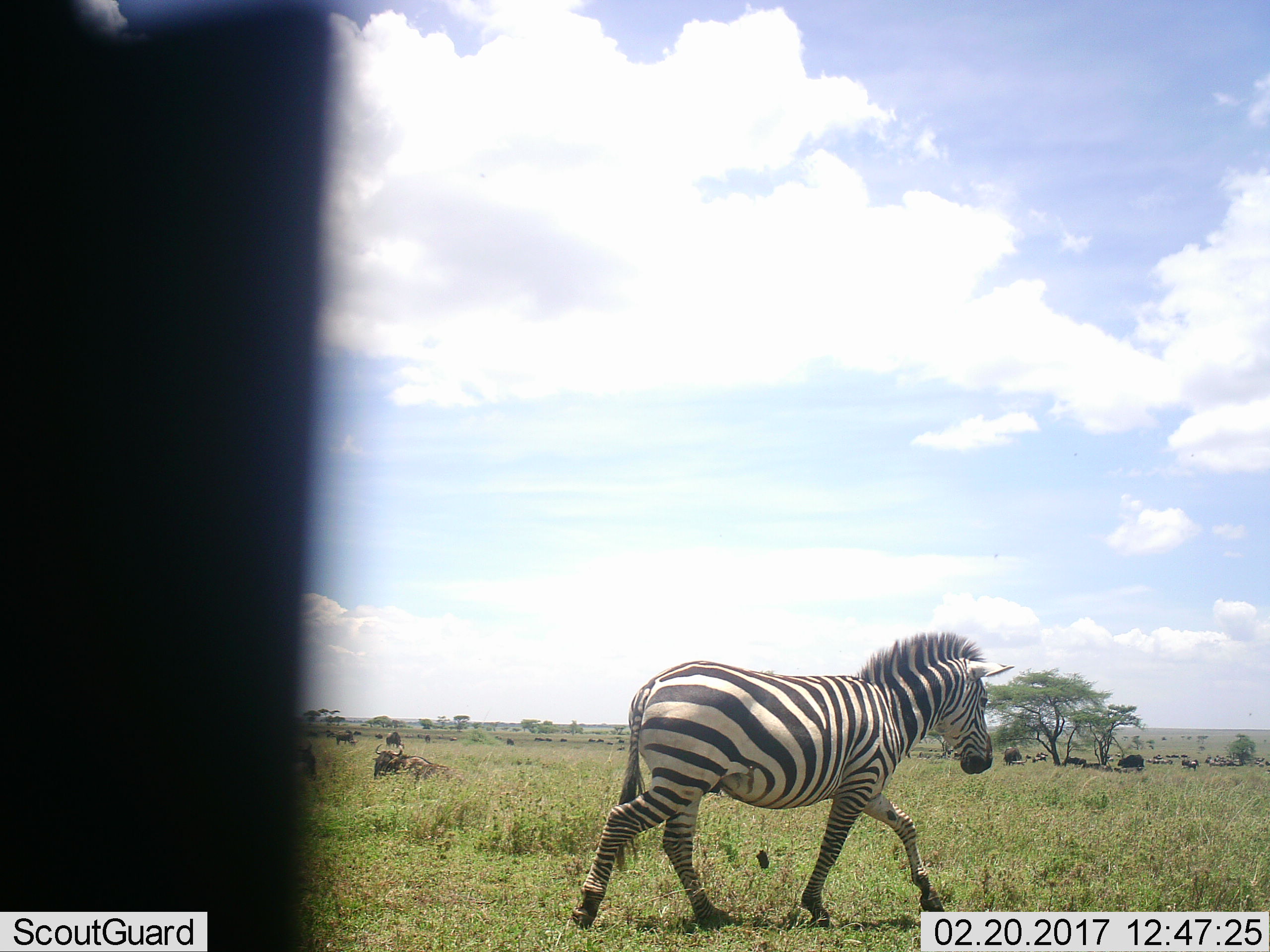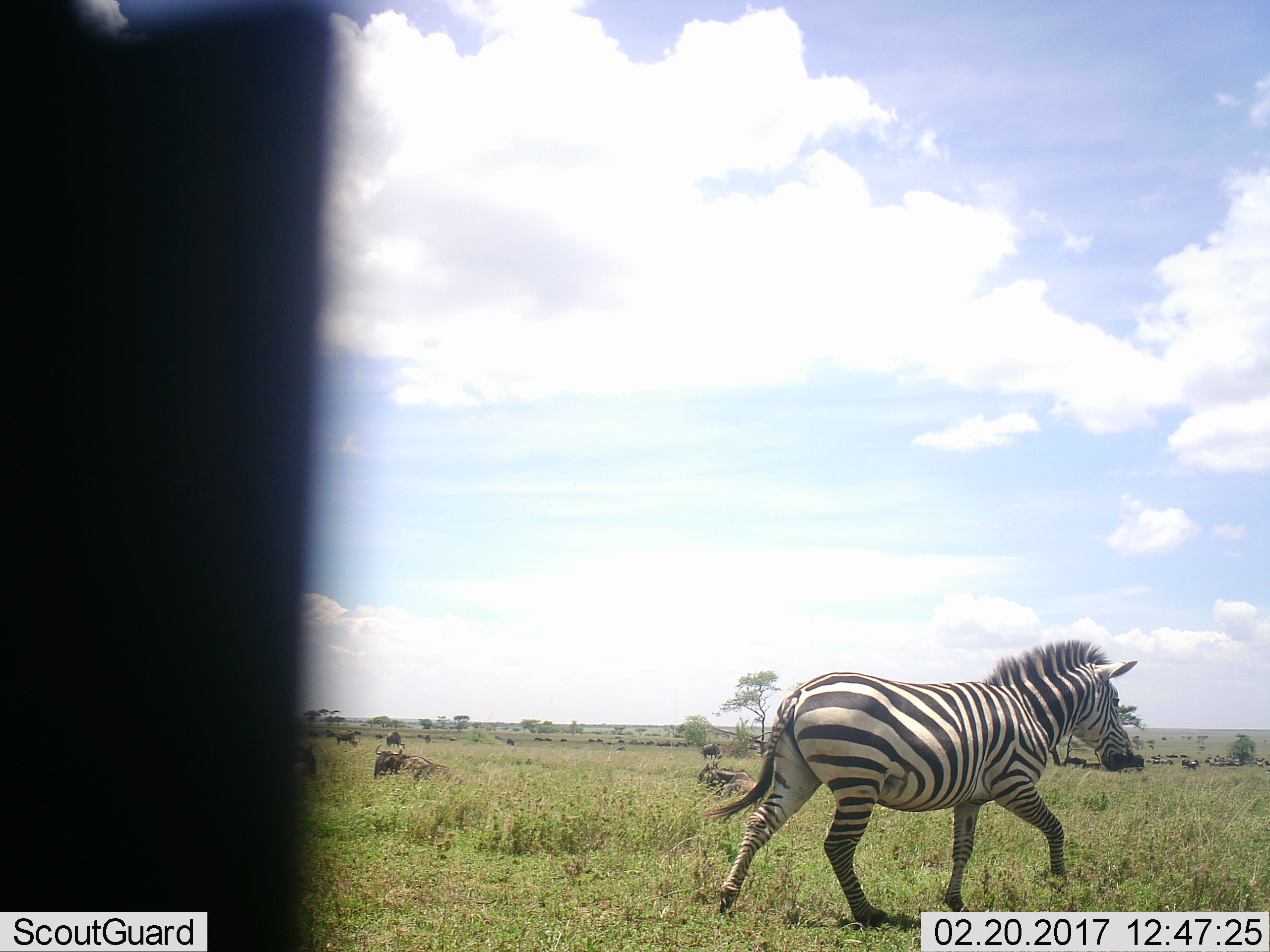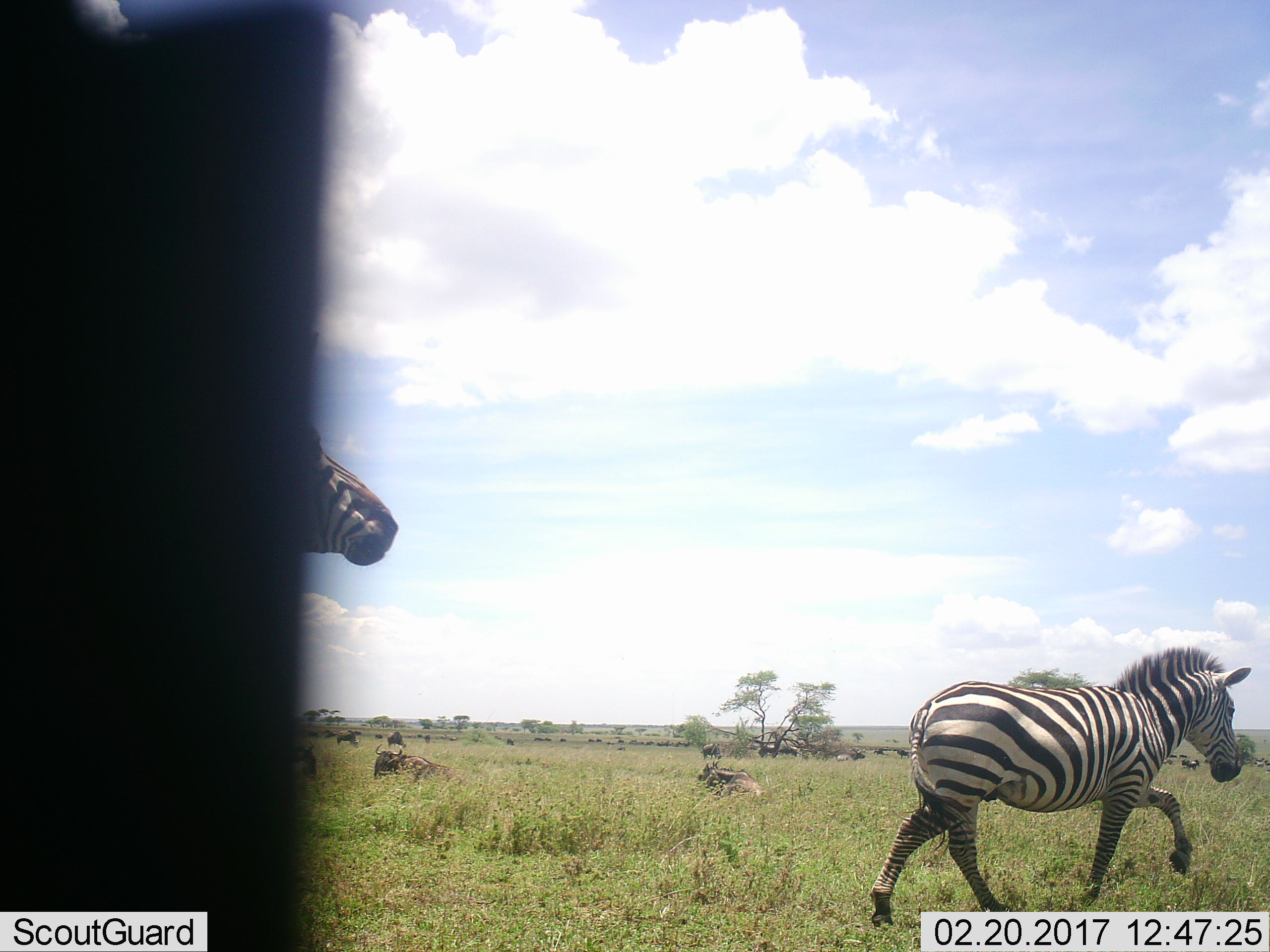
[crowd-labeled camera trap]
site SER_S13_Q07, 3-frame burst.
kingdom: Animalia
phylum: Chordata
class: Mammalia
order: Artiodactyla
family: Bovidae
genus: Connochaetes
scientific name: Connochaetes taurinus taurinus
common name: blue wildebeest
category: wildebeestblue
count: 11-50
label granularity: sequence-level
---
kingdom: Animalia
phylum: Chordata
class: Mammalia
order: Perissodactyla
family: Equidae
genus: Equus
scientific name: Equus quagga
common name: plains zebra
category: zebraplains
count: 1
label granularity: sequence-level